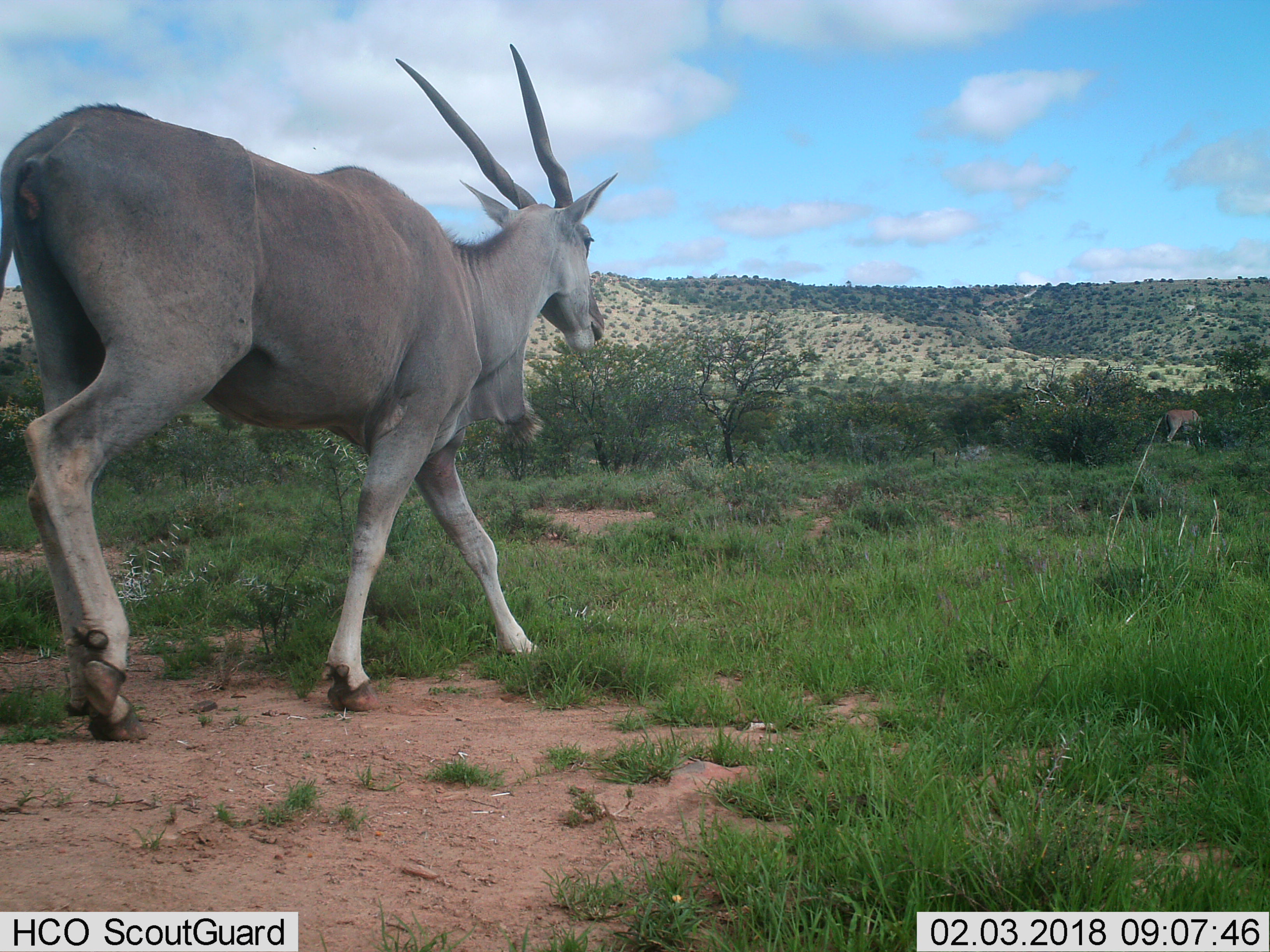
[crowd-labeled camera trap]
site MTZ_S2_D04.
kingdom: Animalia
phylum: Chordata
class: Mammalia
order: Artiodactyla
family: Bovidae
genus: Tragelaphus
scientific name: Tragelaphus oryx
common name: eland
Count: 2.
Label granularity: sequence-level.